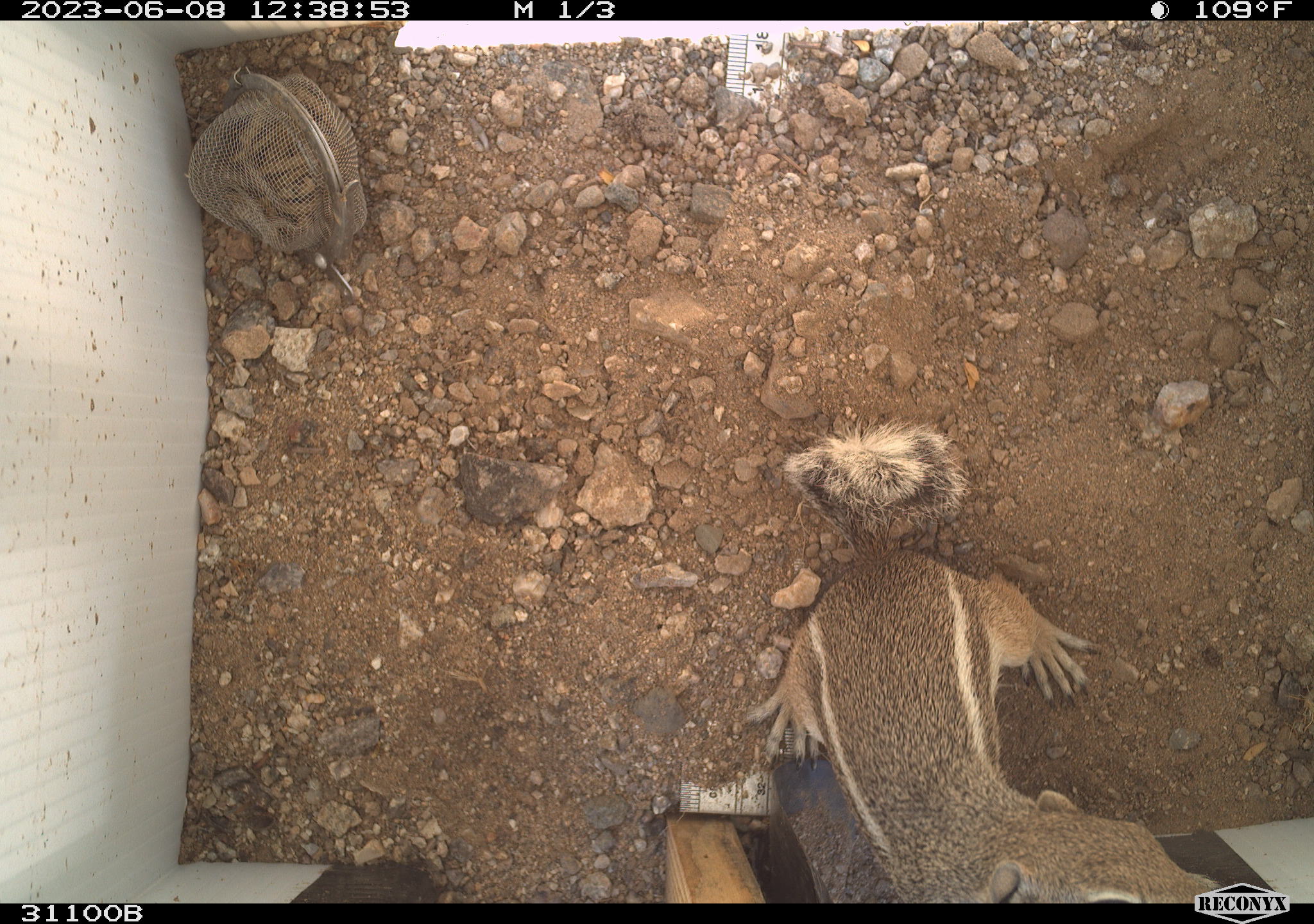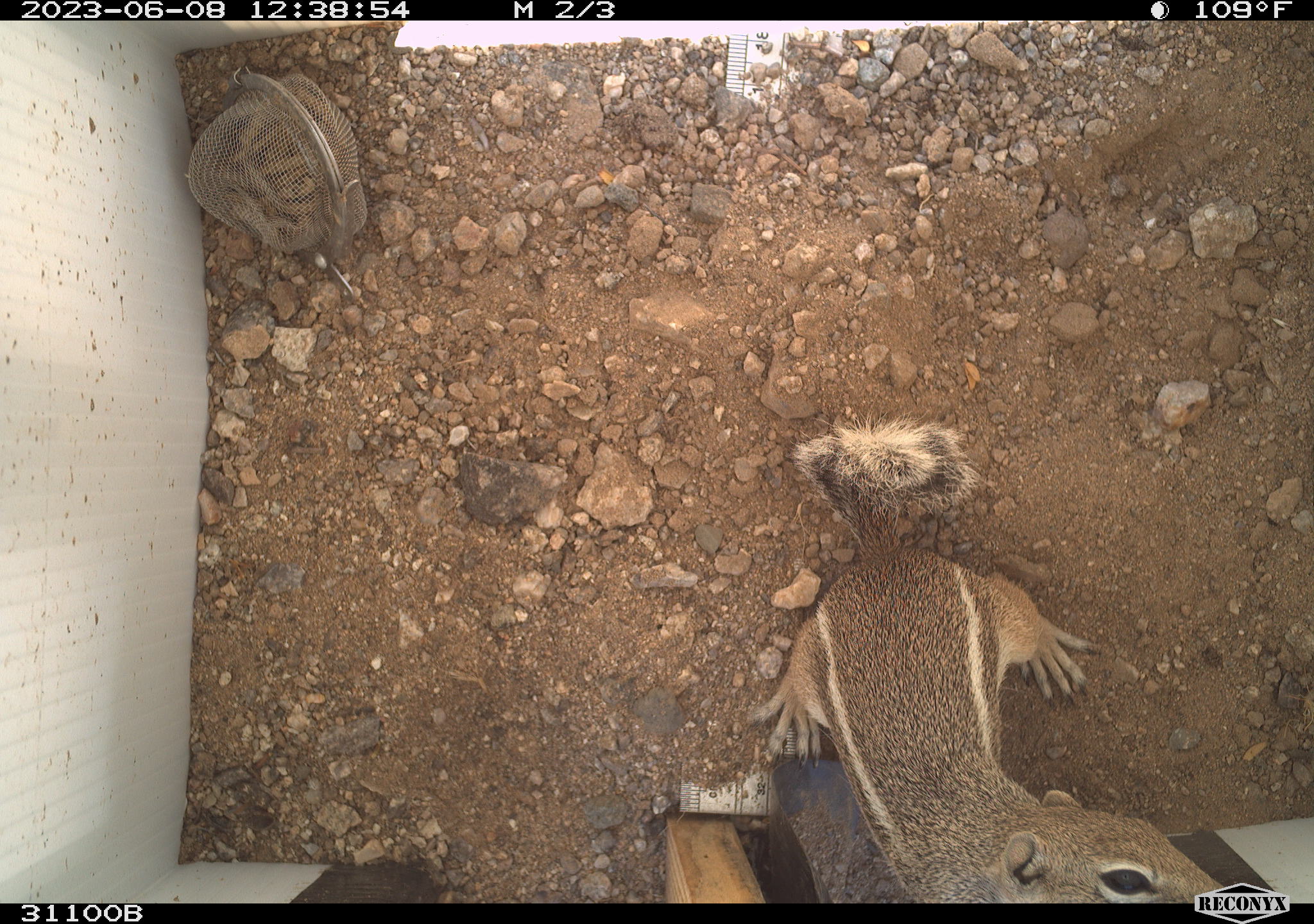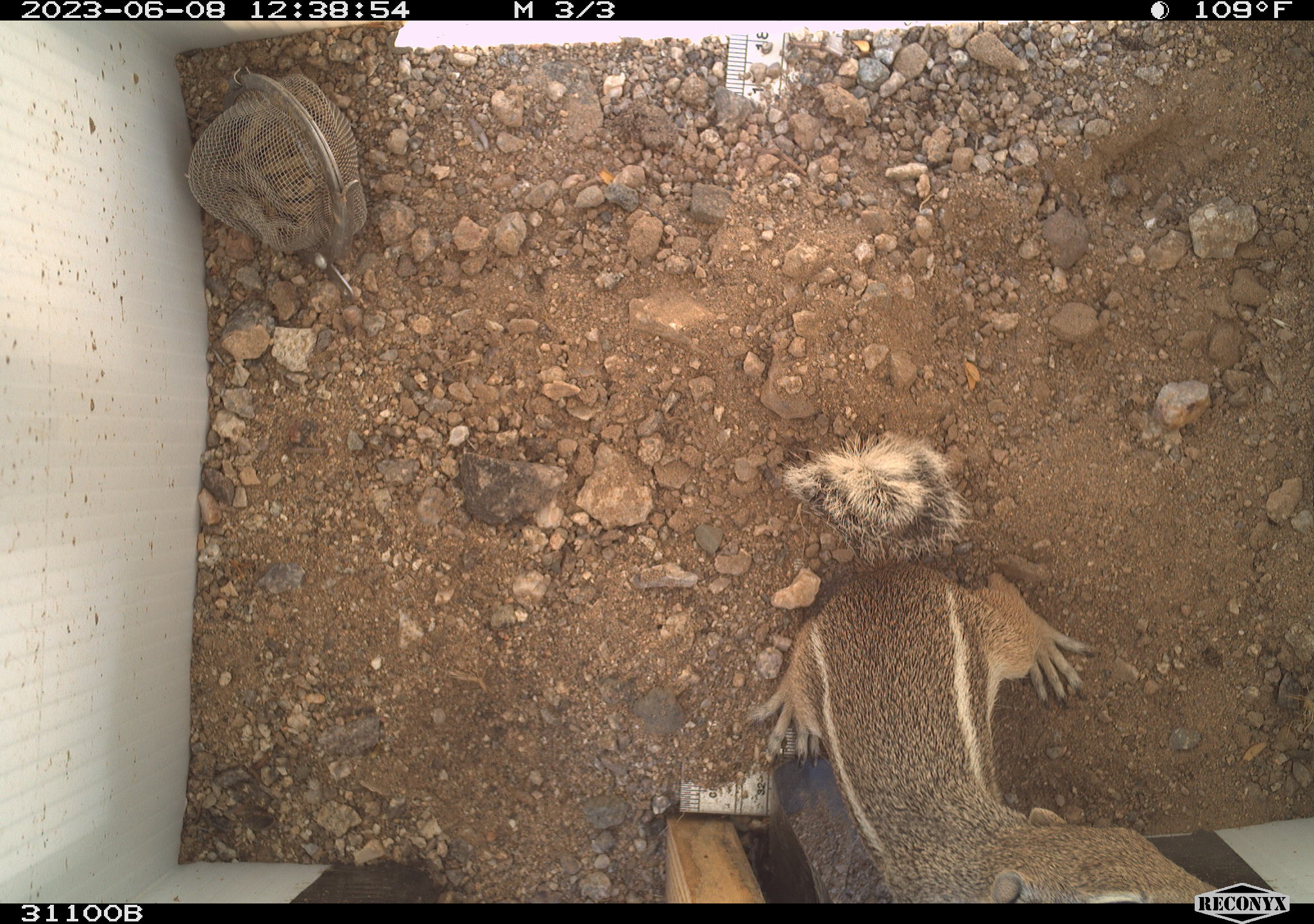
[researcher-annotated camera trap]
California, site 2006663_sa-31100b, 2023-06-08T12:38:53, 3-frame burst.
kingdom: Animalia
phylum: Chordata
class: Mammalia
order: Rodentia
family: Sciuridae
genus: Ammospermophilus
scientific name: Ammospermophilus leucurus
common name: white-tailed antelope squirrel